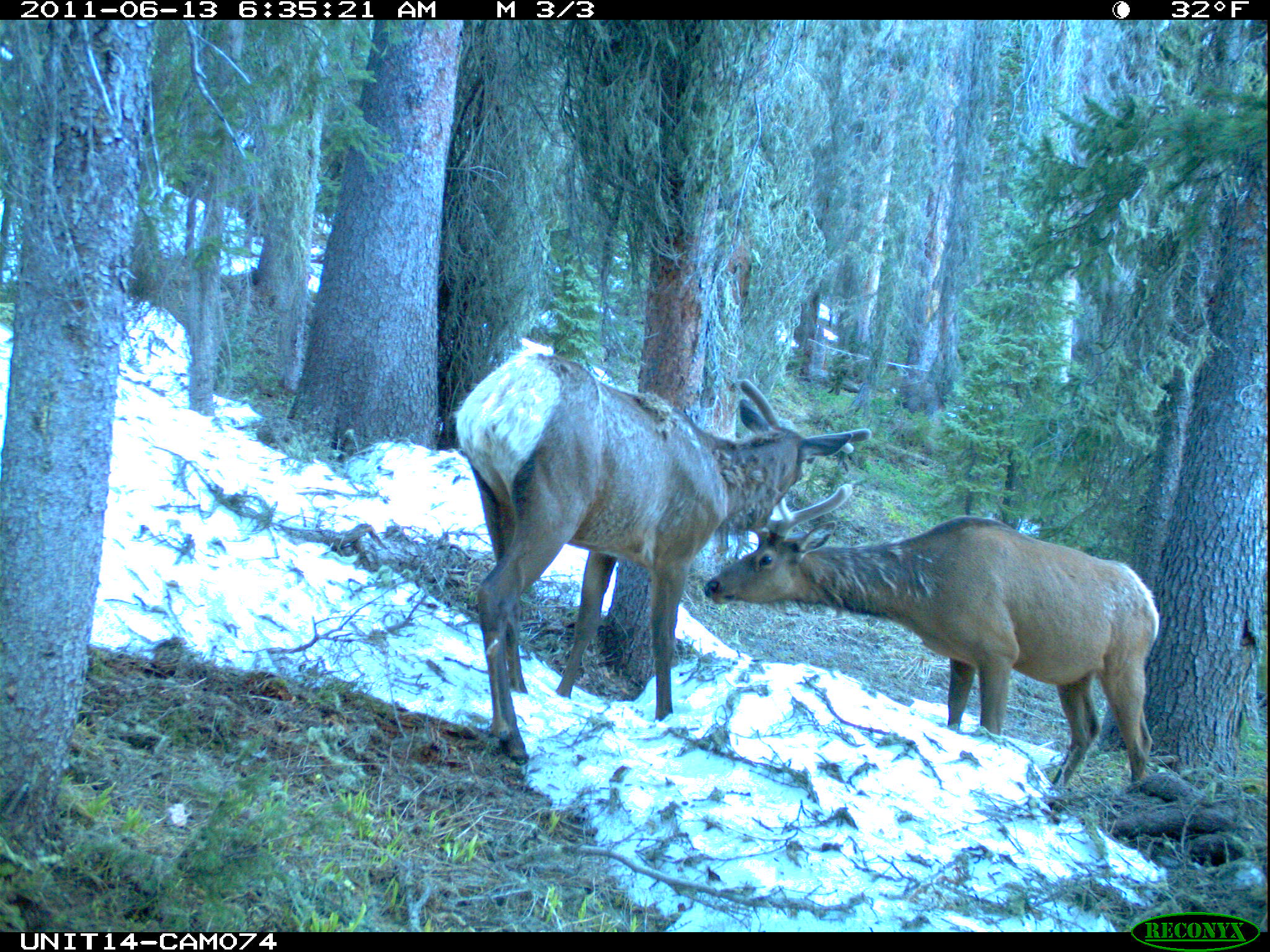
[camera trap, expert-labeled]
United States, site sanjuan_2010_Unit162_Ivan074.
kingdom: Animalia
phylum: Chordata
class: Mammalia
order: Artiodactyla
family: Cervidae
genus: Cervus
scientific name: Cervus elaphus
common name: red deer